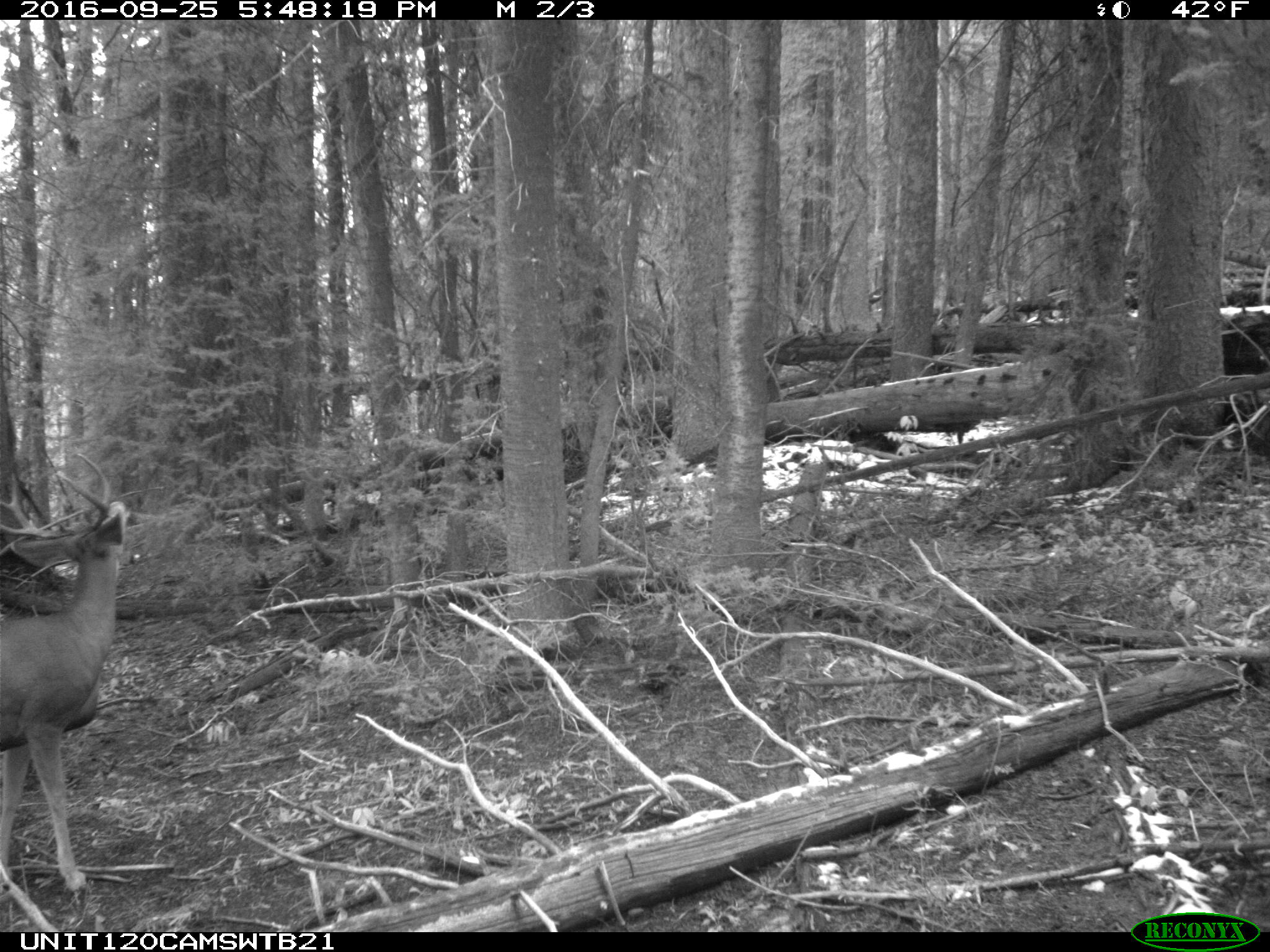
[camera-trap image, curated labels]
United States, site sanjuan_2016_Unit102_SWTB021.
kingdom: Animalia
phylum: Chordata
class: Mammalia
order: Artiodactyla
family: Cervidae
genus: Odocoileus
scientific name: Odocoileus hemionus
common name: mule deer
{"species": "Odocoileus hemionus (mule deer)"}